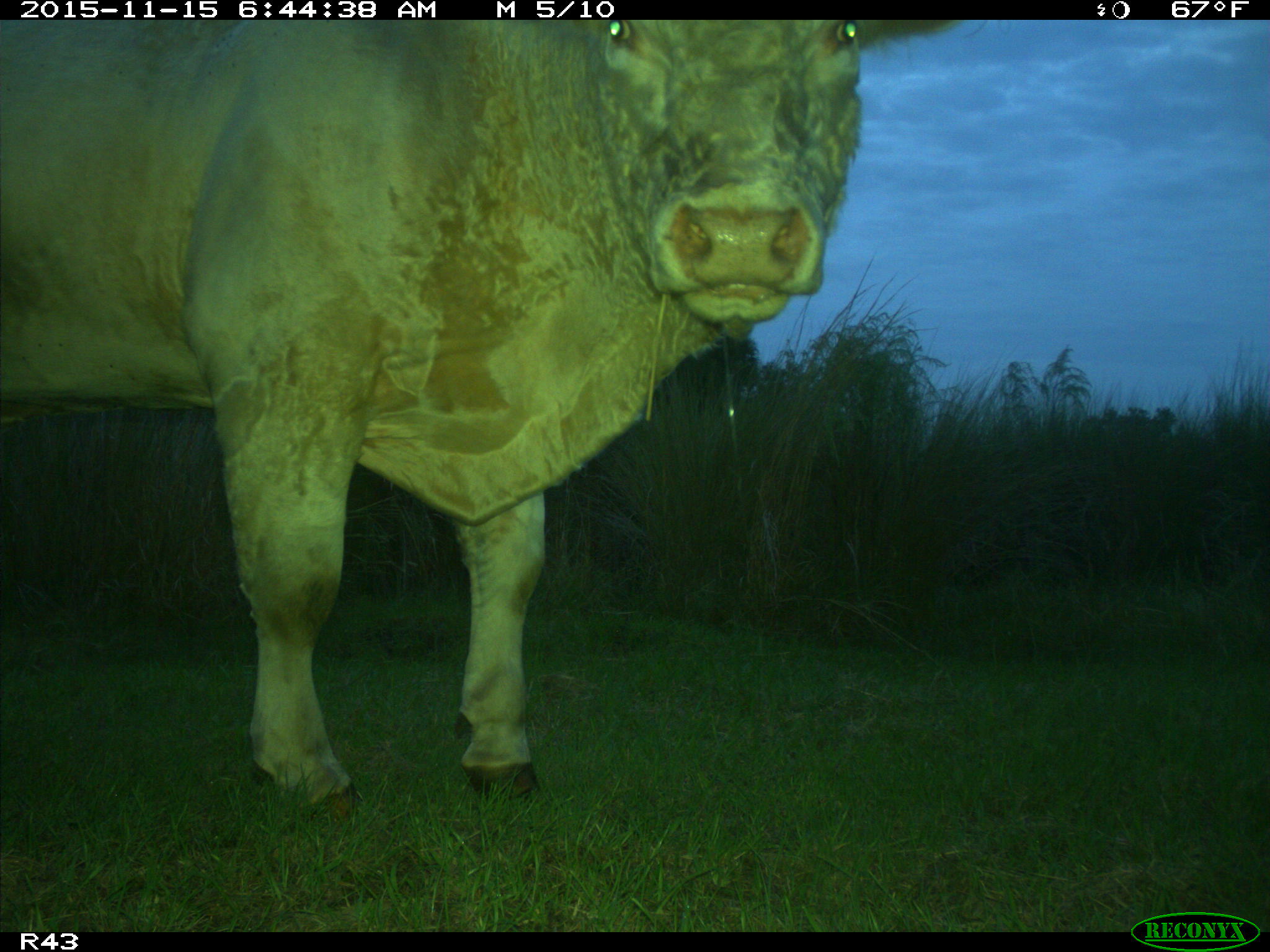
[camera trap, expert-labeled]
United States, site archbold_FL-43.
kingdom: Animalia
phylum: Chordata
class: Mammalia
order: Artiodactyla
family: Bovidae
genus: Bos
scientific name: Bos taurus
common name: domestic cow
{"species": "Bos taurus (domestic cow)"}